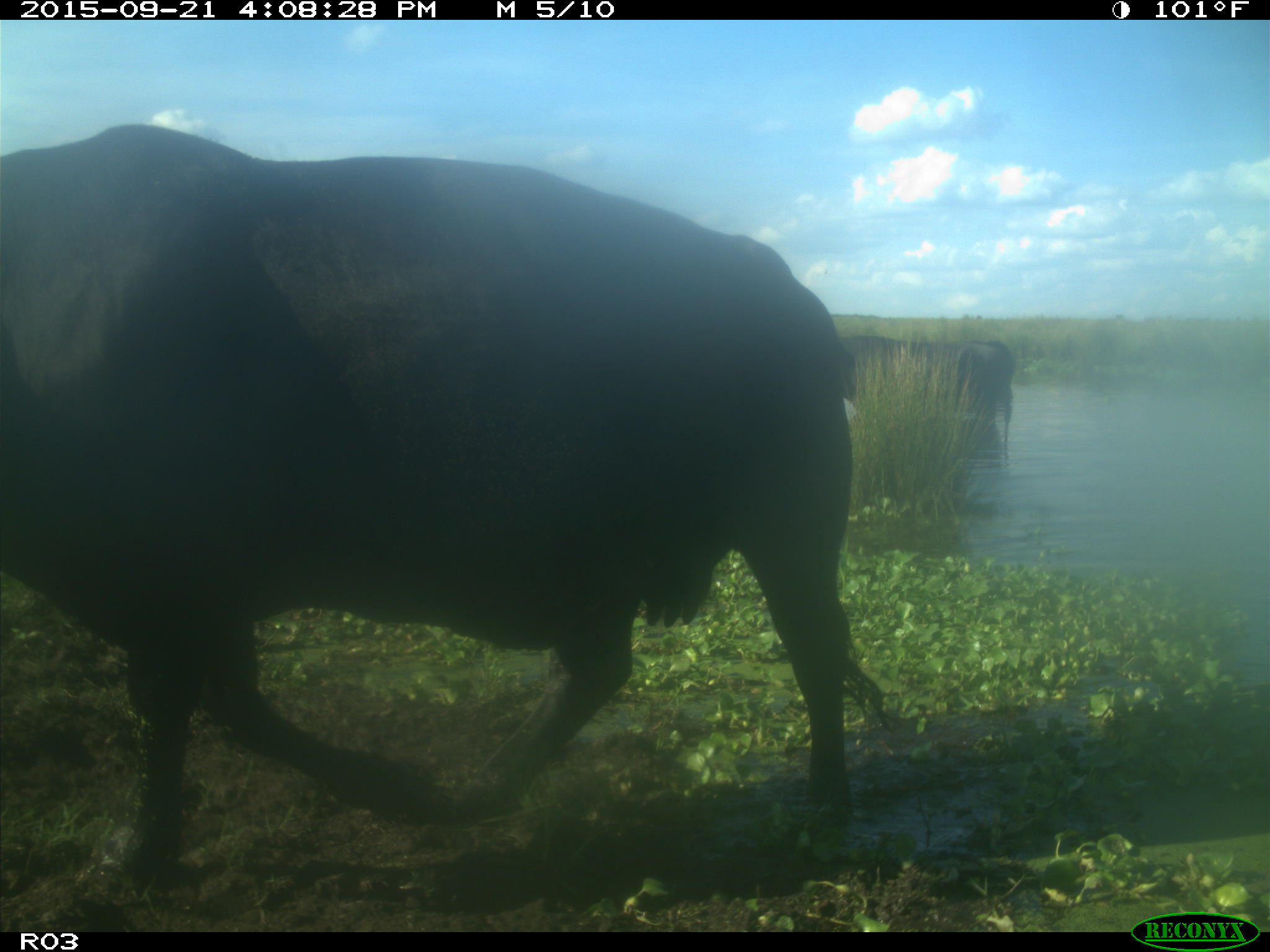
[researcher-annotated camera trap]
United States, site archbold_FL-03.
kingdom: Animalia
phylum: Chordata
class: Mammalia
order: Artiodactyla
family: Bovidae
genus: Bos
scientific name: Bos taurus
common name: domestic cow